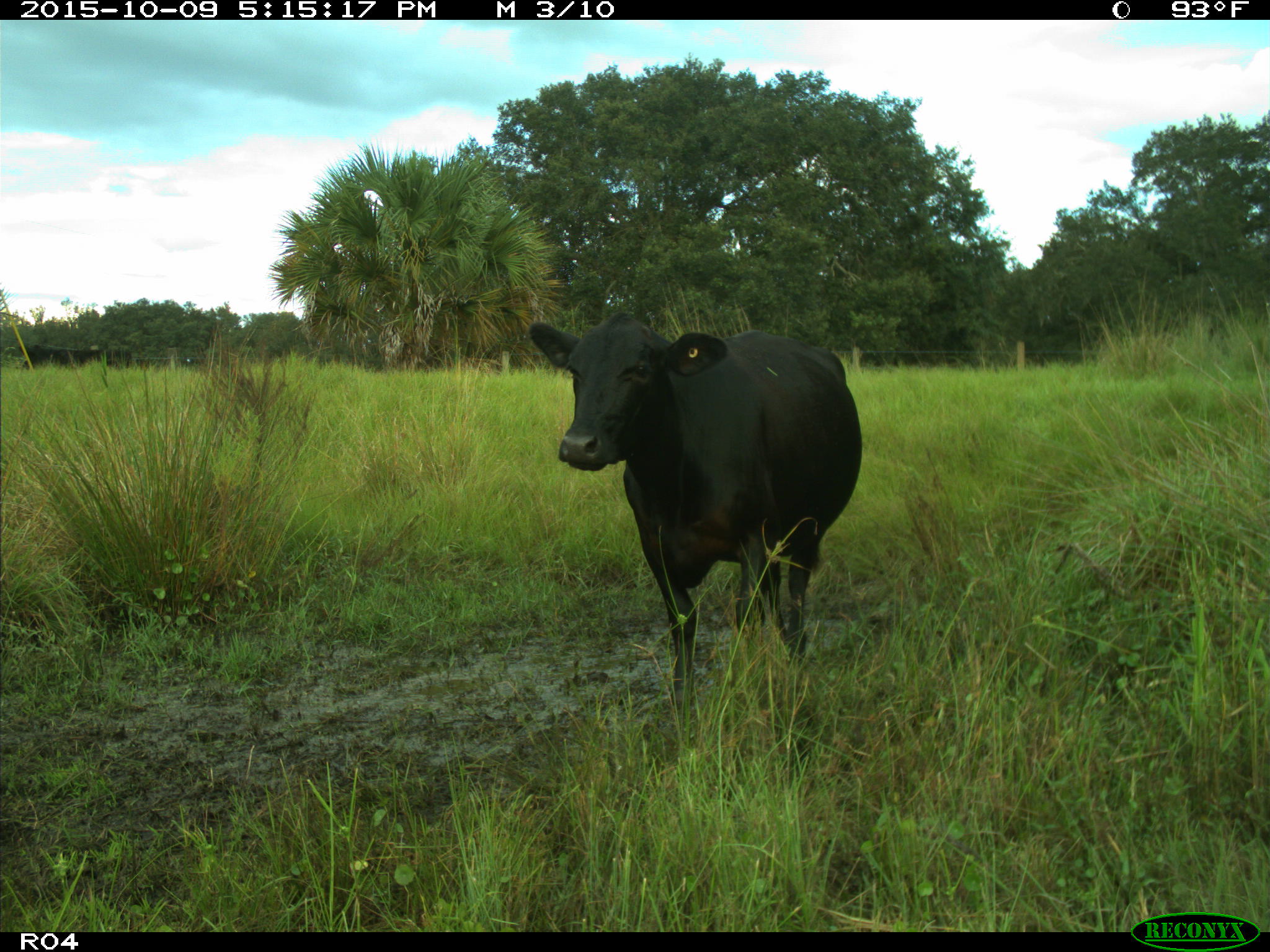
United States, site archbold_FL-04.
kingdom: Animalia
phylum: Chordata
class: Mammalia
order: Artiodactyla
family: Bovidae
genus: Bos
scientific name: Bos taurus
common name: domestic cow